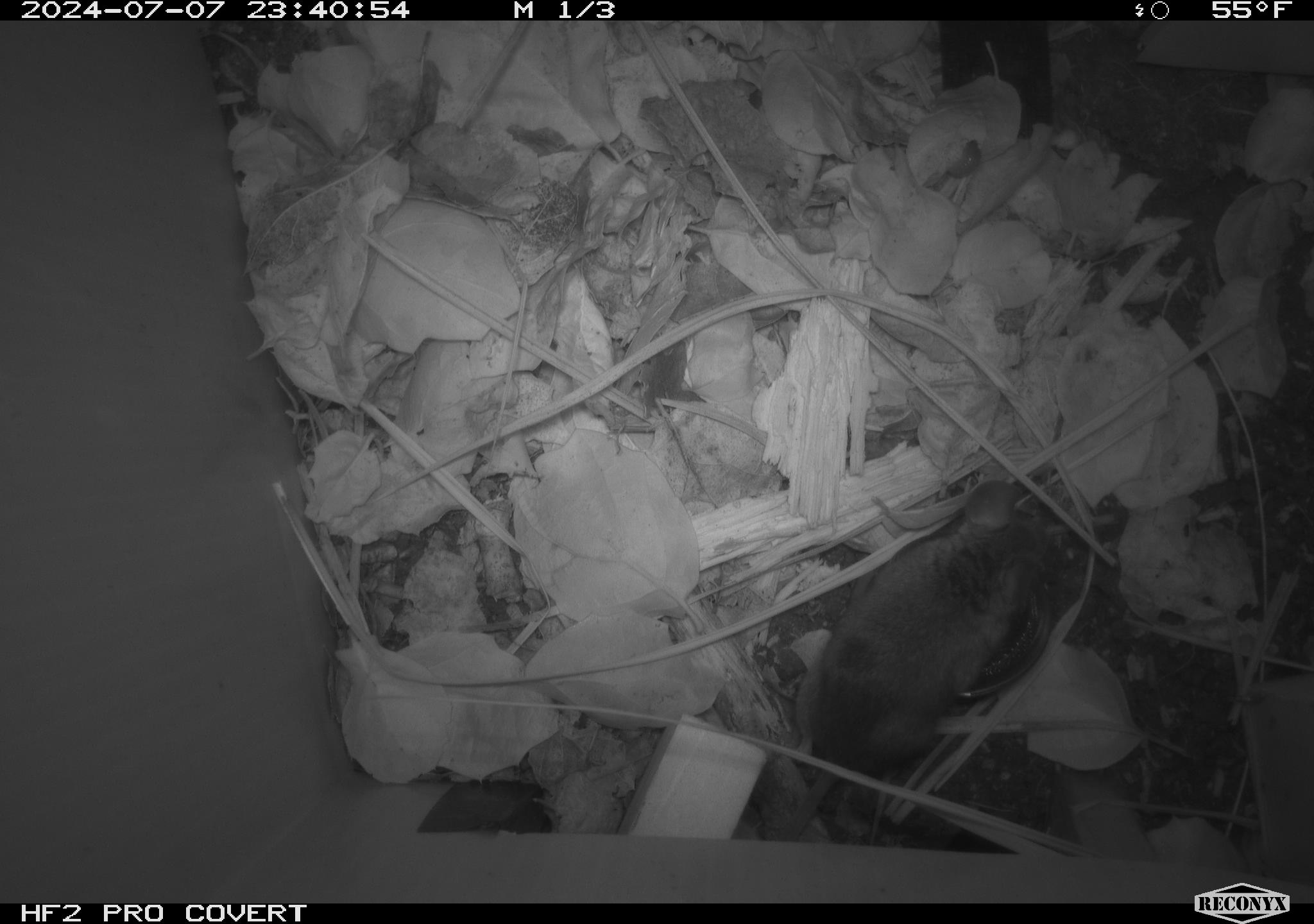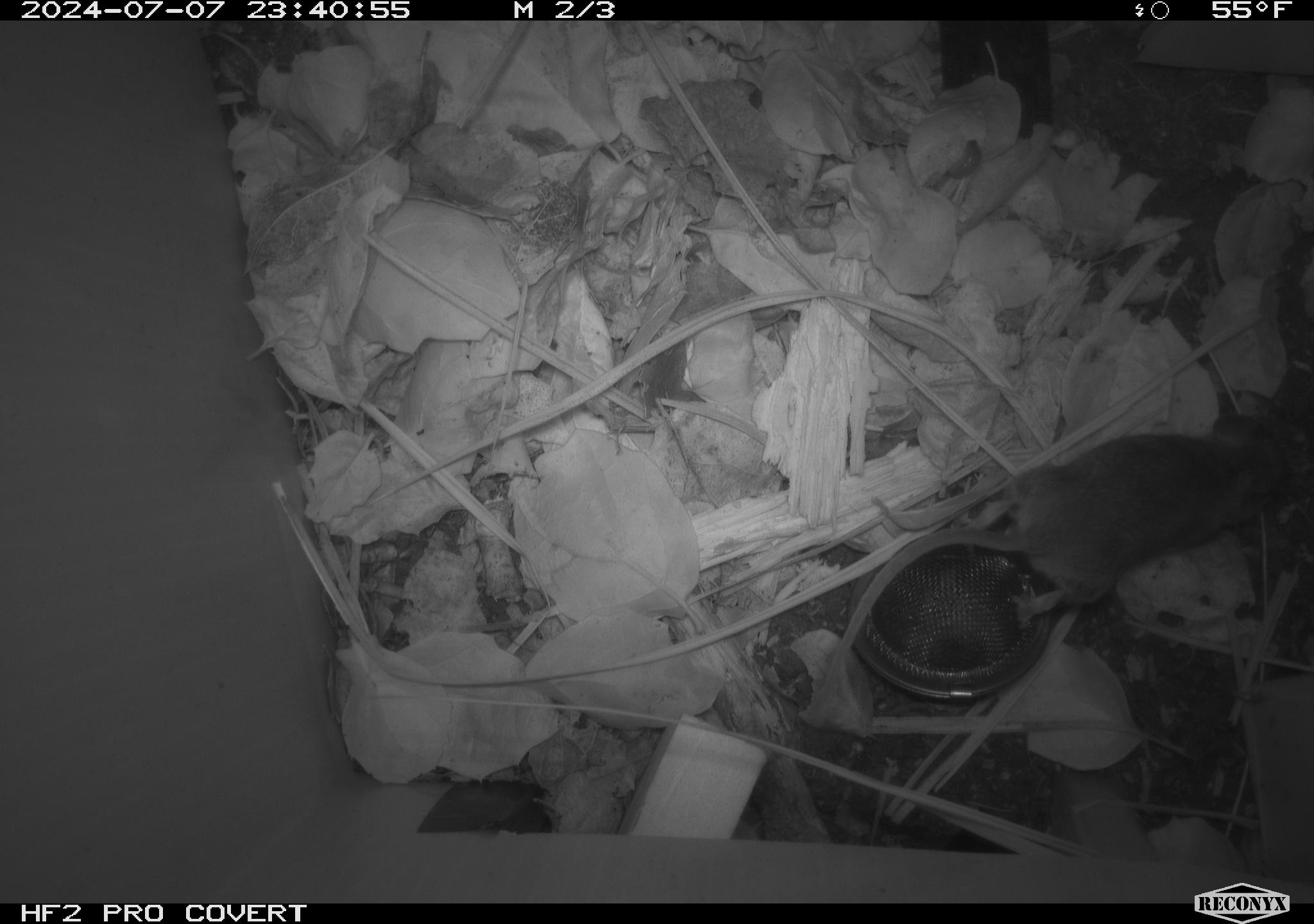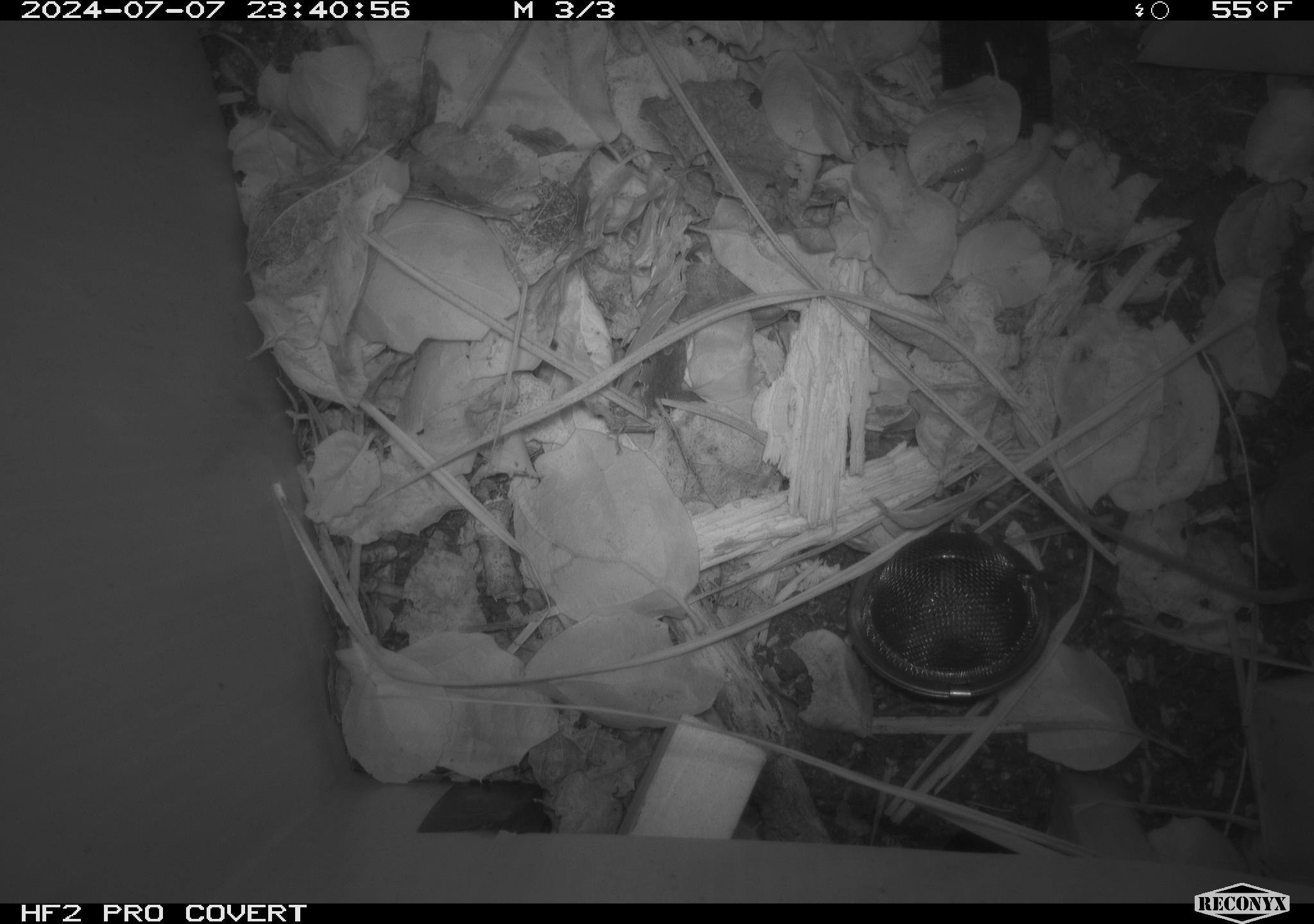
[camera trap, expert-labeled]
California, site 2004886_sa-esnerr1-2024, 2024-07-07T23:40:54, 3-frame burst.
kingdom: Animalia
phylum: Chordata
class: Mammalia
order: Rodentia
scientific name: Rodentia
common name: rodent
Rodent (Rodentia).